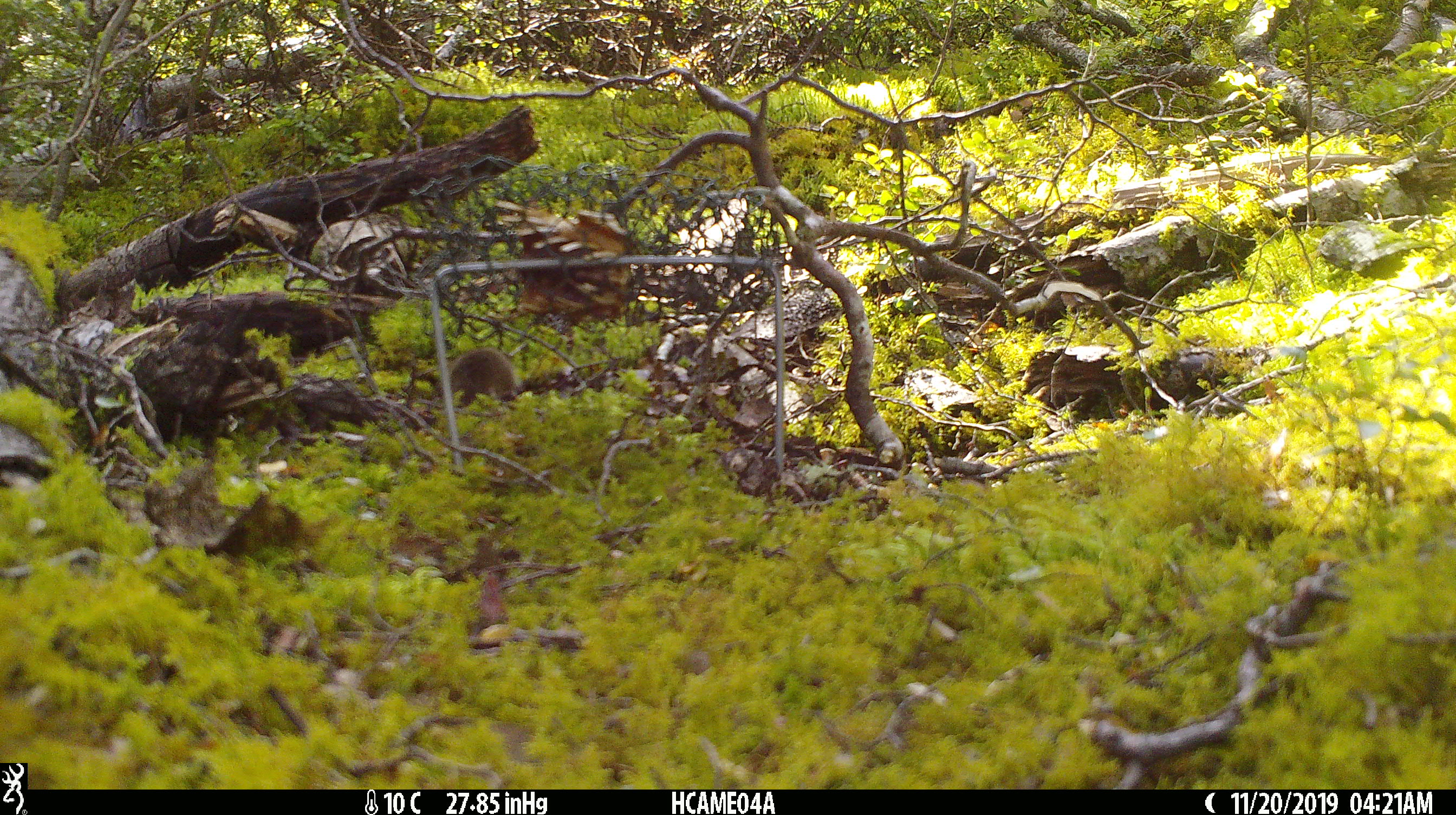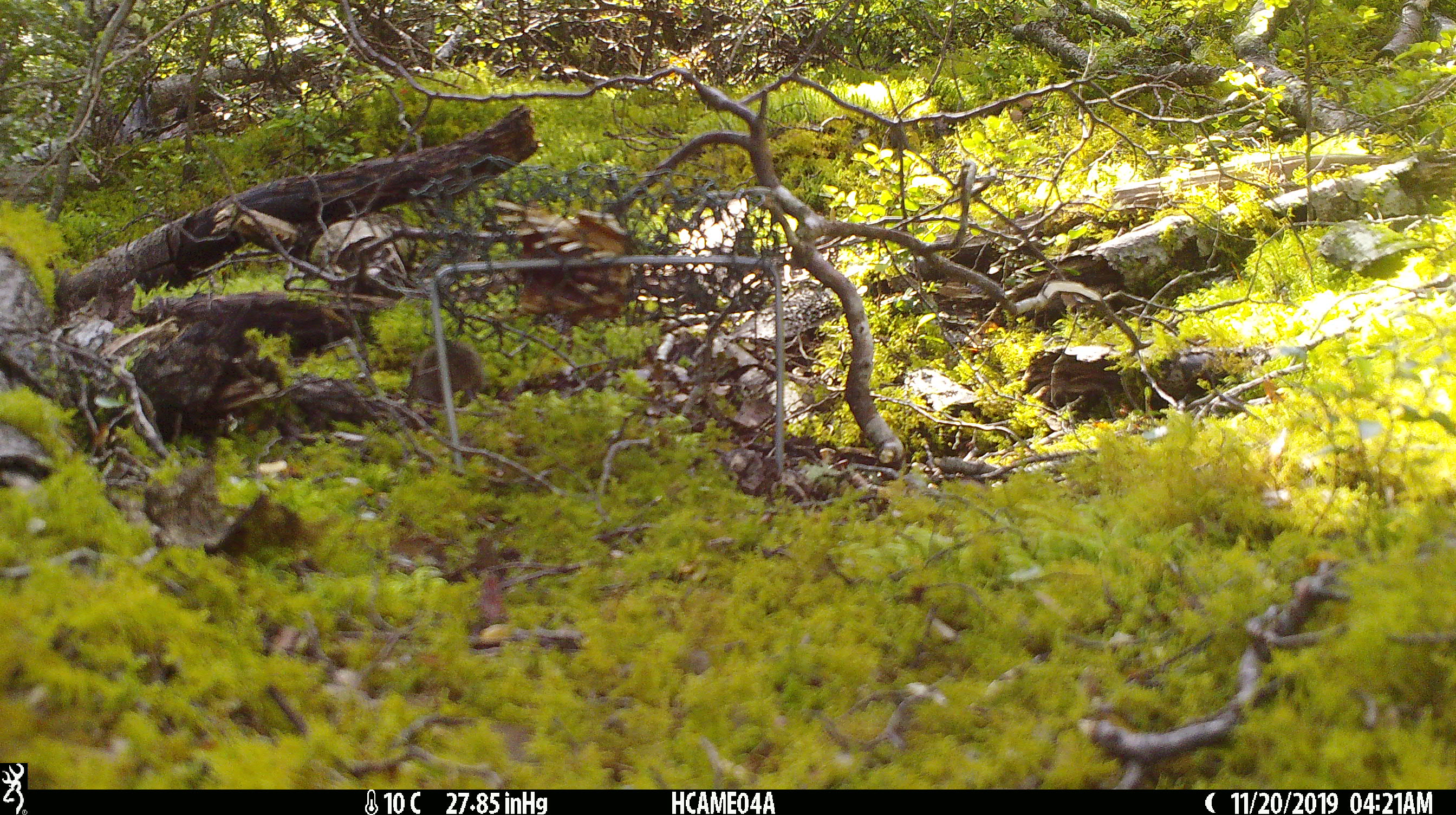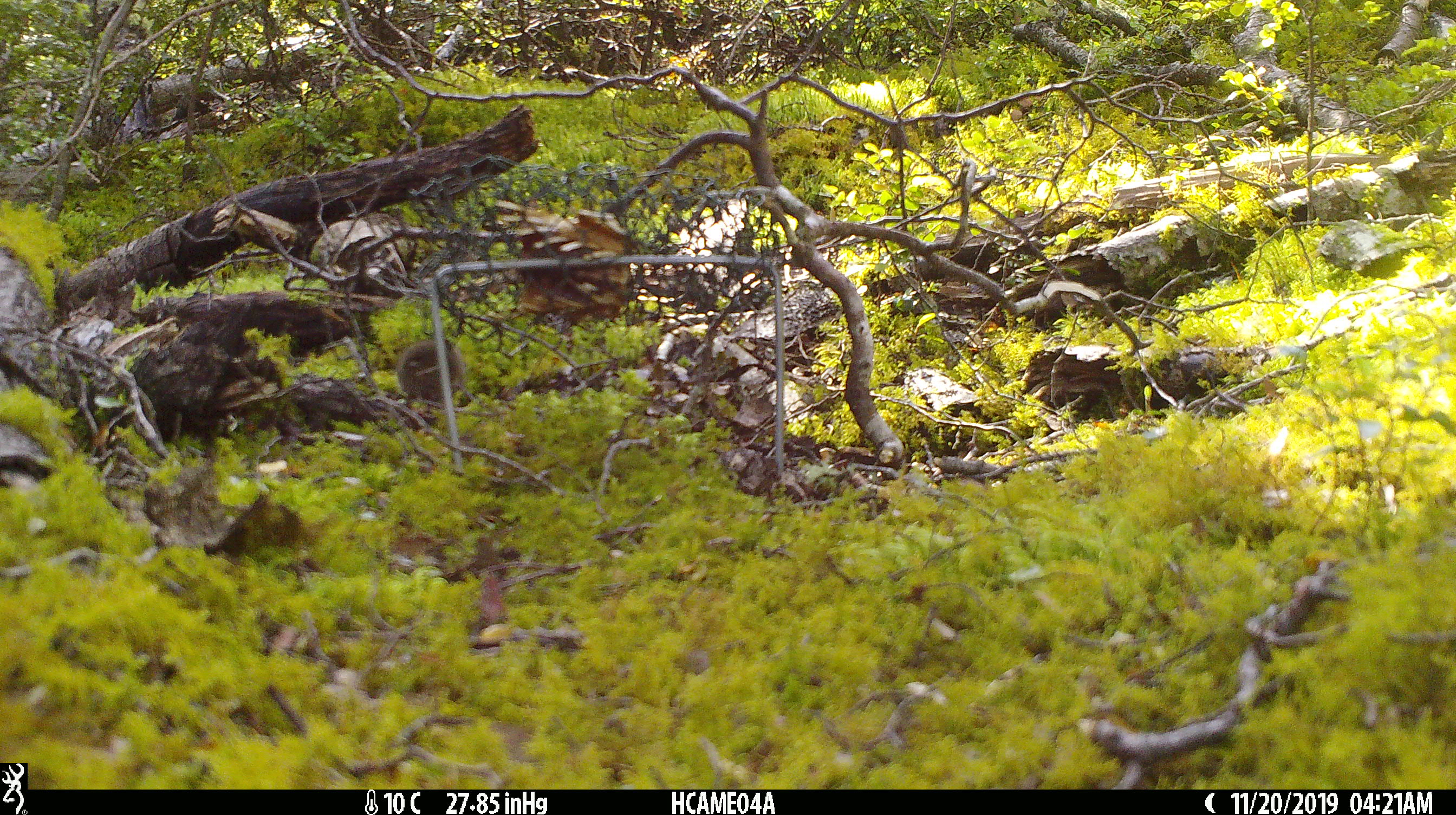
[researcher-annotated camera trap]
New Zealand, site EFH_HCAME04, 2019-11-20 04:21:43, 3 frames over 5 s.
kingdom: Animalia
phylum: Chordata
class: Mammalia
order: Rodentia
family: Muridae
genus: Mus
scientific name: Mus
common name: mouse